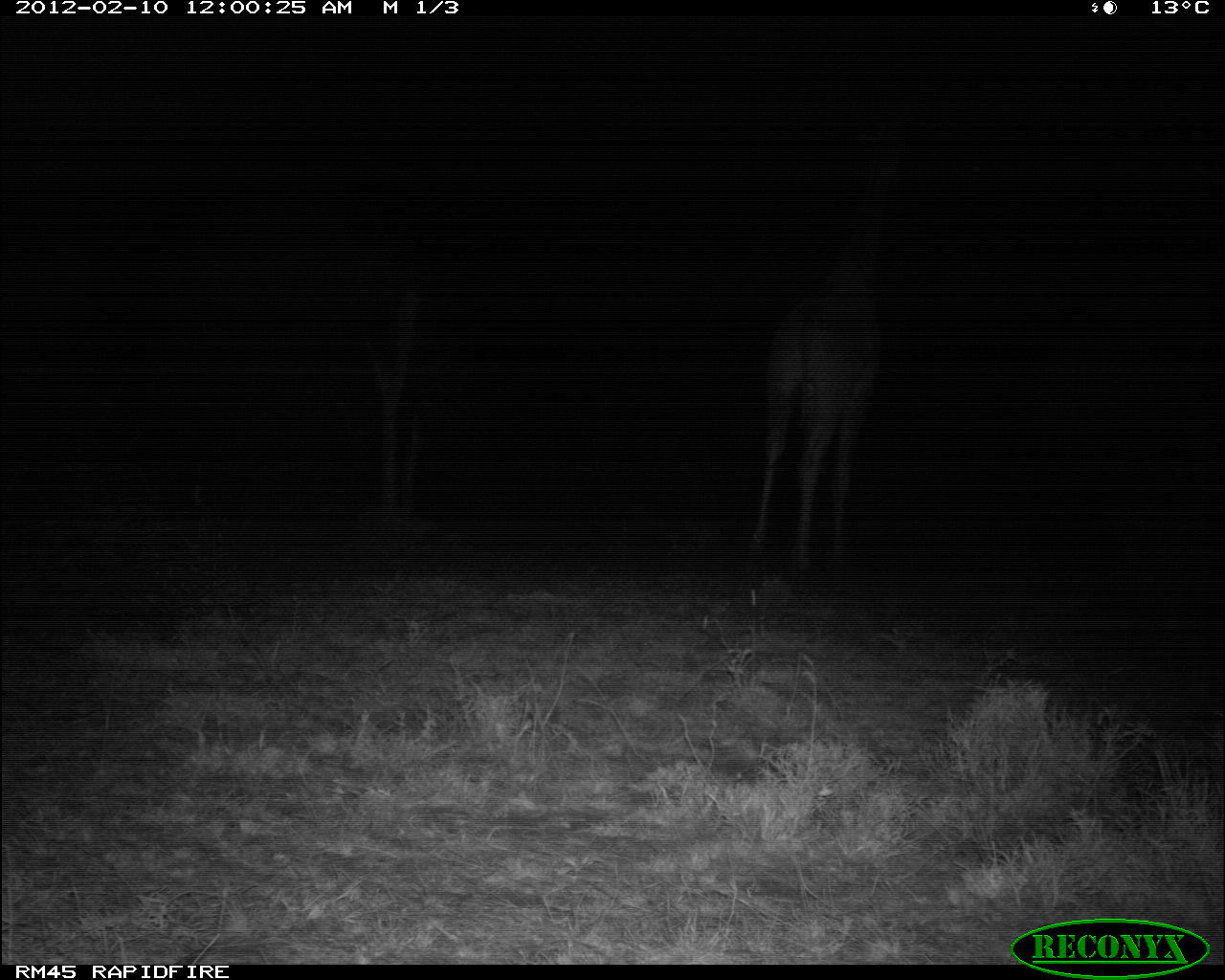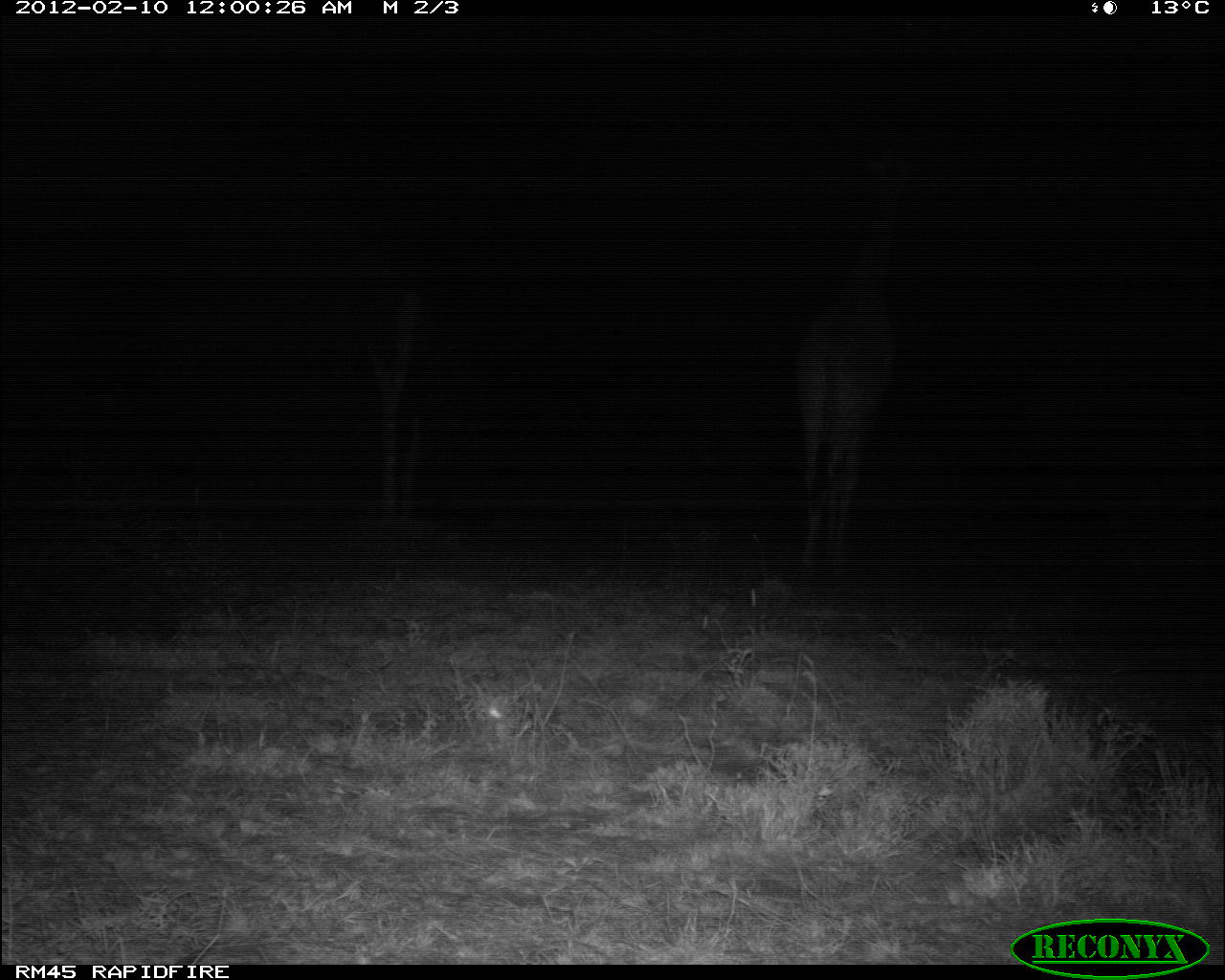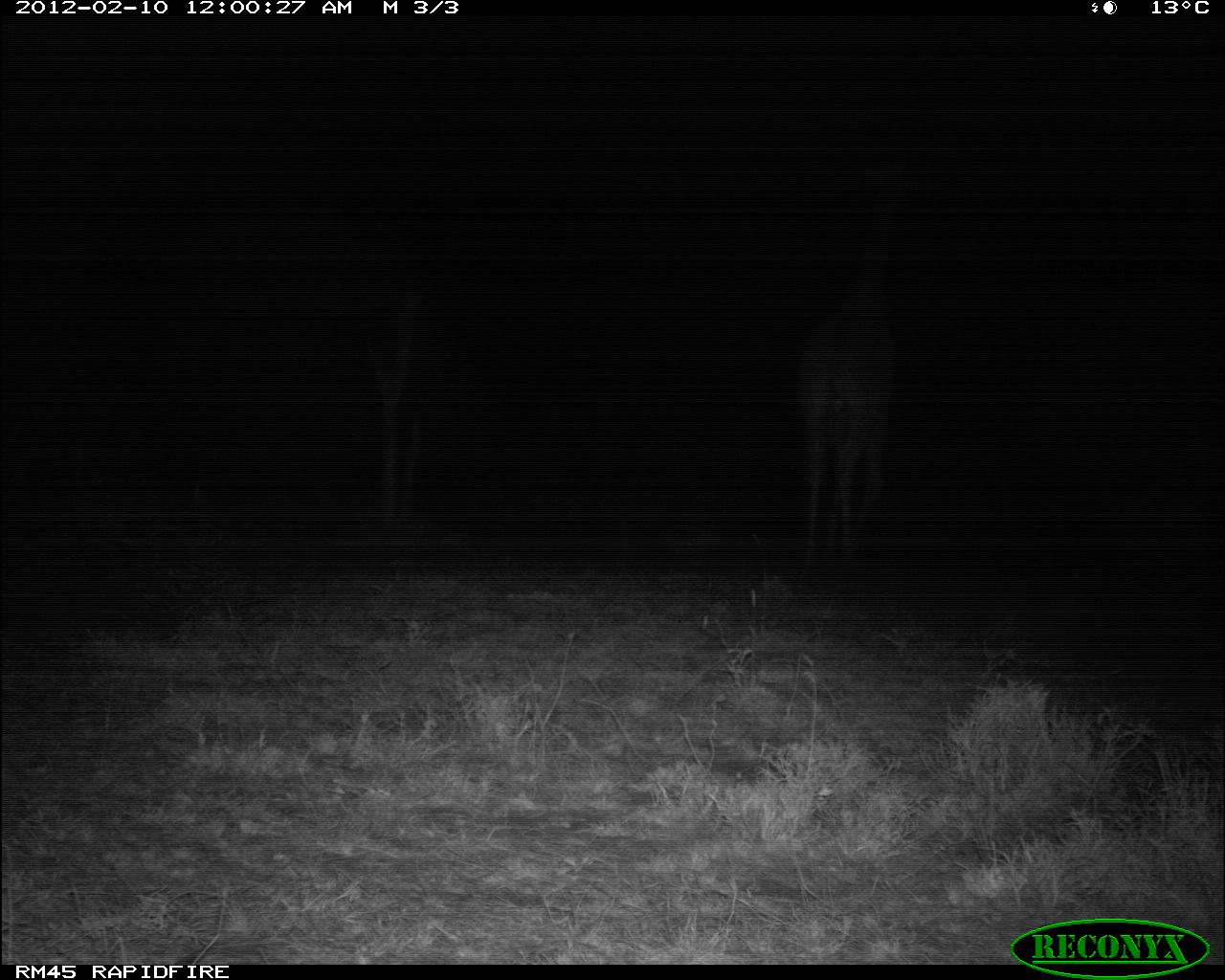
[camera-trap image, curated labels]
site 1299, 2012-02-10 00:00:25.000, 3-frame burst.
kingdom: Animalia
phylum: Chordata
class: Mammalia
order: Artiodactyla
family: Giraffidae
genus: Giraffa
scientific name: Giraffa camelopardalis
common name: giraffe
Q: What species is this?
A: Giraffa camelopardalis (giraffe).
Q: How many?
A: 1.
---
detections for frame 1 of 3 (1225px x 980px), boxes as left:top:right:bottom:
giraffa camelopardalis: 738:107:916:585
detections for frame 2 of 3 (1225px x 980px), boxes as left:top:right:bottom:
giraffa camelopardalis: 788:139:921:585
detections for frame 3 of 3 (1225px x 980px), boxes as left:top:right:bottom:
giraffa camelopardalis: 792:157:921:589